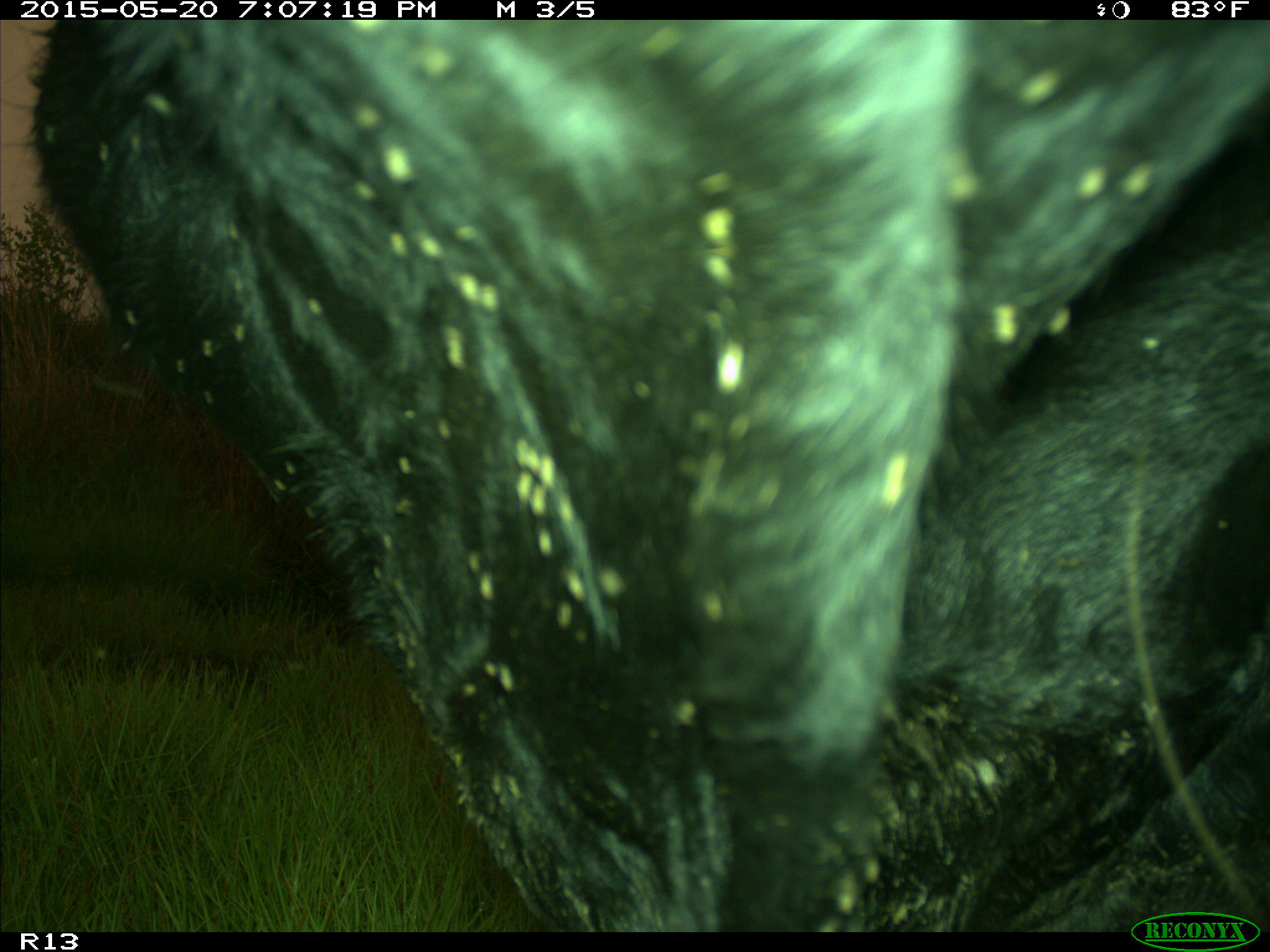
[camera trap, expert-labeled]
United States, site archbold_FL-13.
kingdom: Animalia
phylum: Chordata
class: Mammalia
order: Artiodactyla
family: Bovidae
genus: Bos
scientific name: Bos taurus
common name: domestic cow